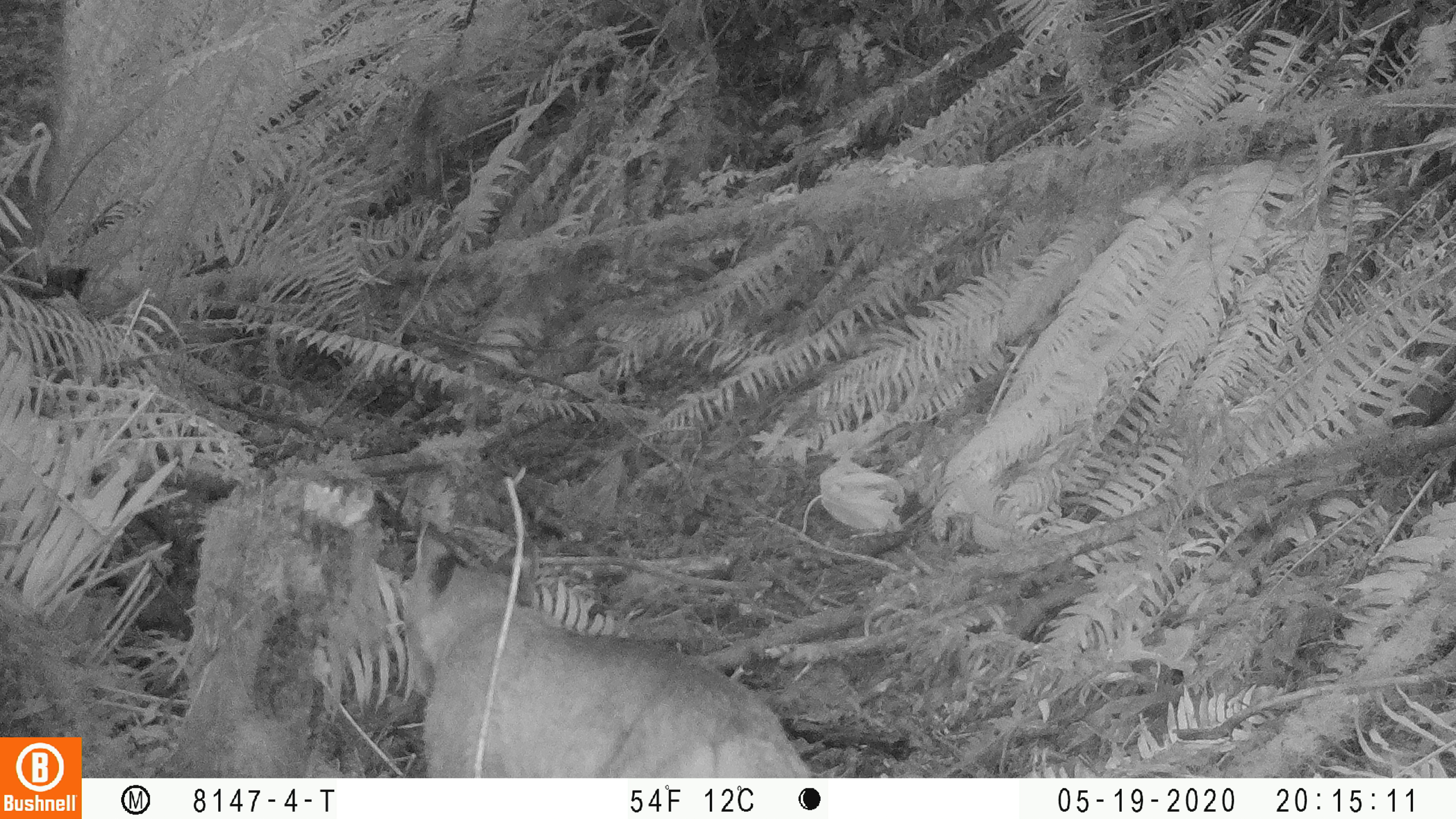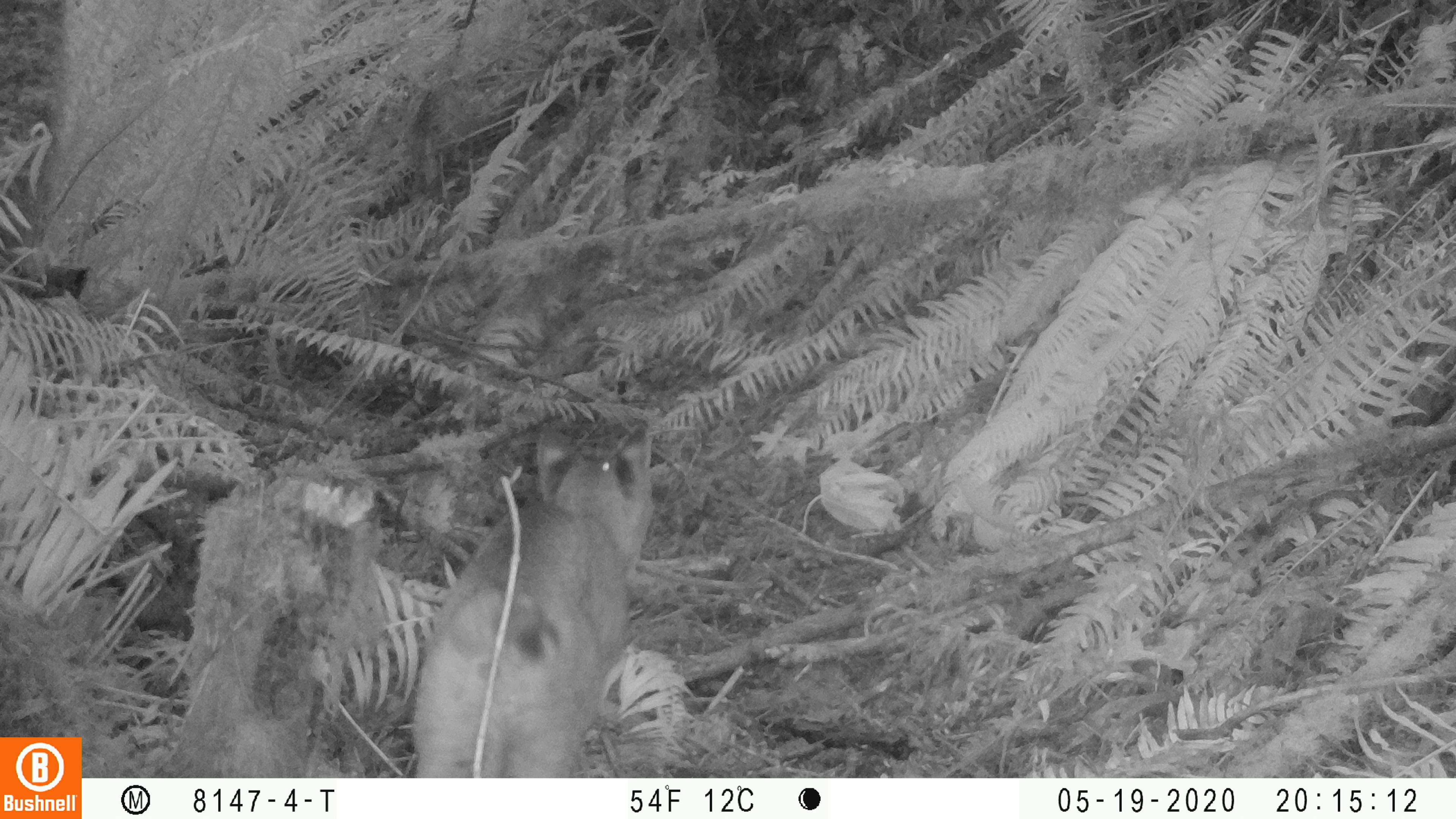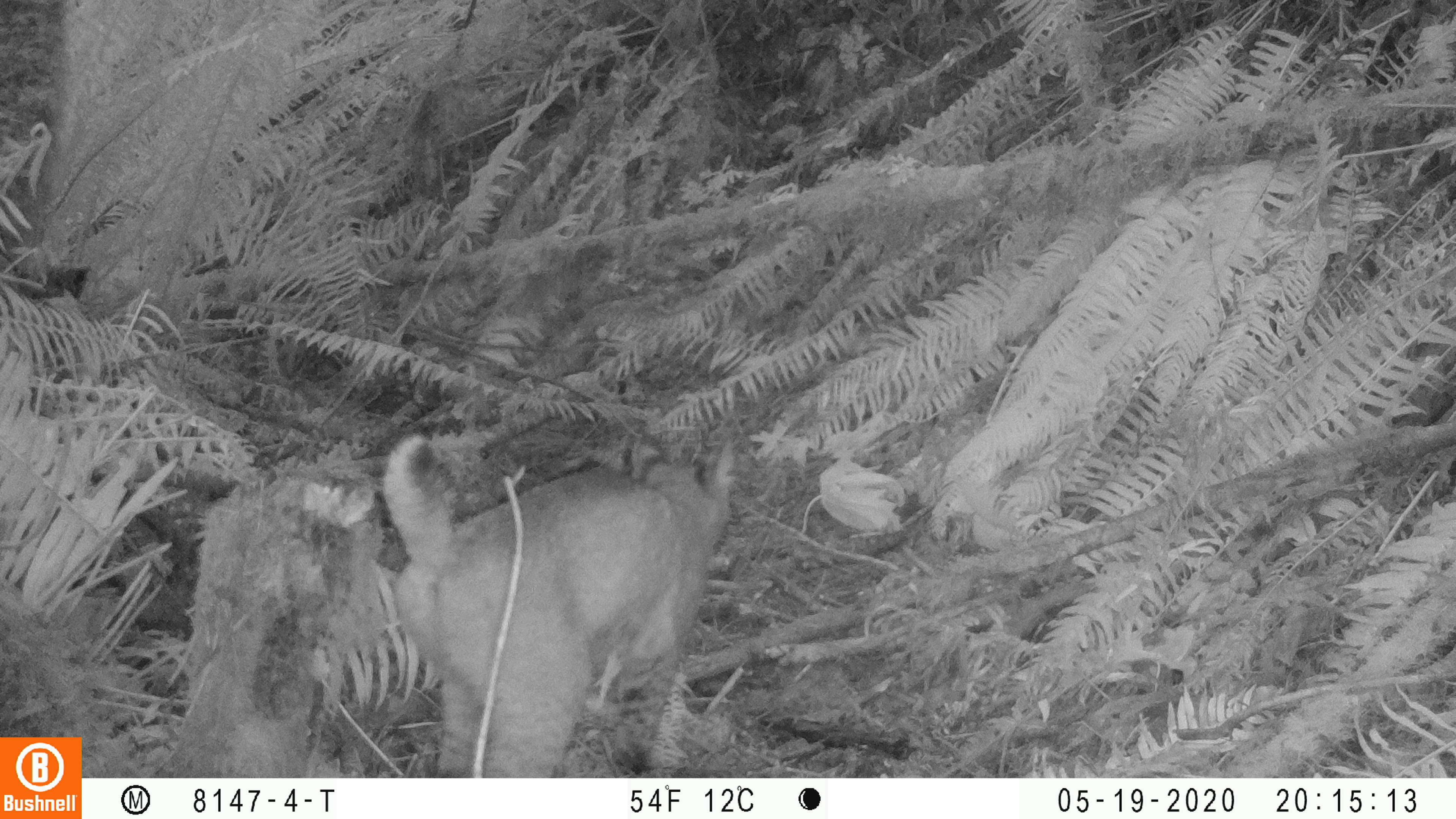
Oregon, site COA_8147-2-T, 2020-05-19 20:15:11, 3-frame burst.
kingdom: Animalia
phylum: Chordata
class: Mammalia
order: Carnivora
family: Felidae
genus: Lynx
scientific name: Lynx rufus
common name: bobcat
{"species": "bobcat (Lynx rufus)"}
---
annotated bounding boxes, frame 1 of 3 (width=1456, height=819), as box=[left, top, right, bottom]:
bobcat: box=[391, 513, 824, 775]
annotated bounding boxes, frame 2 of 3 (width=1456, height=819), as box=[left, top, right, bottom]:
bobcat: box=[400, 418, 658, 774]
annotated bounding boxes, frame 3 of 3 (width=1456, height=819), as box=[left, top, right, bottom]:
bobcat: box=[375, 415, 751, 774]